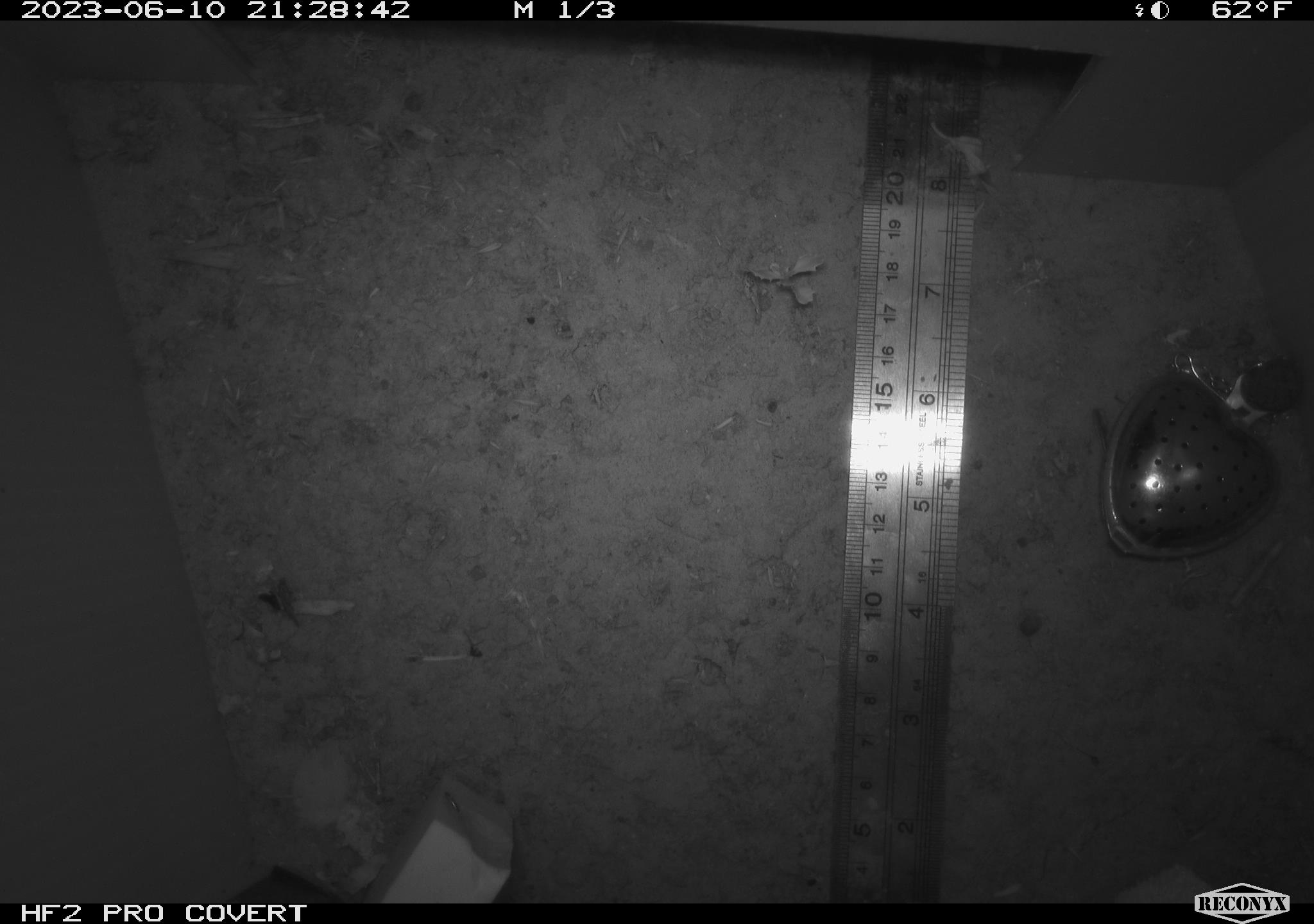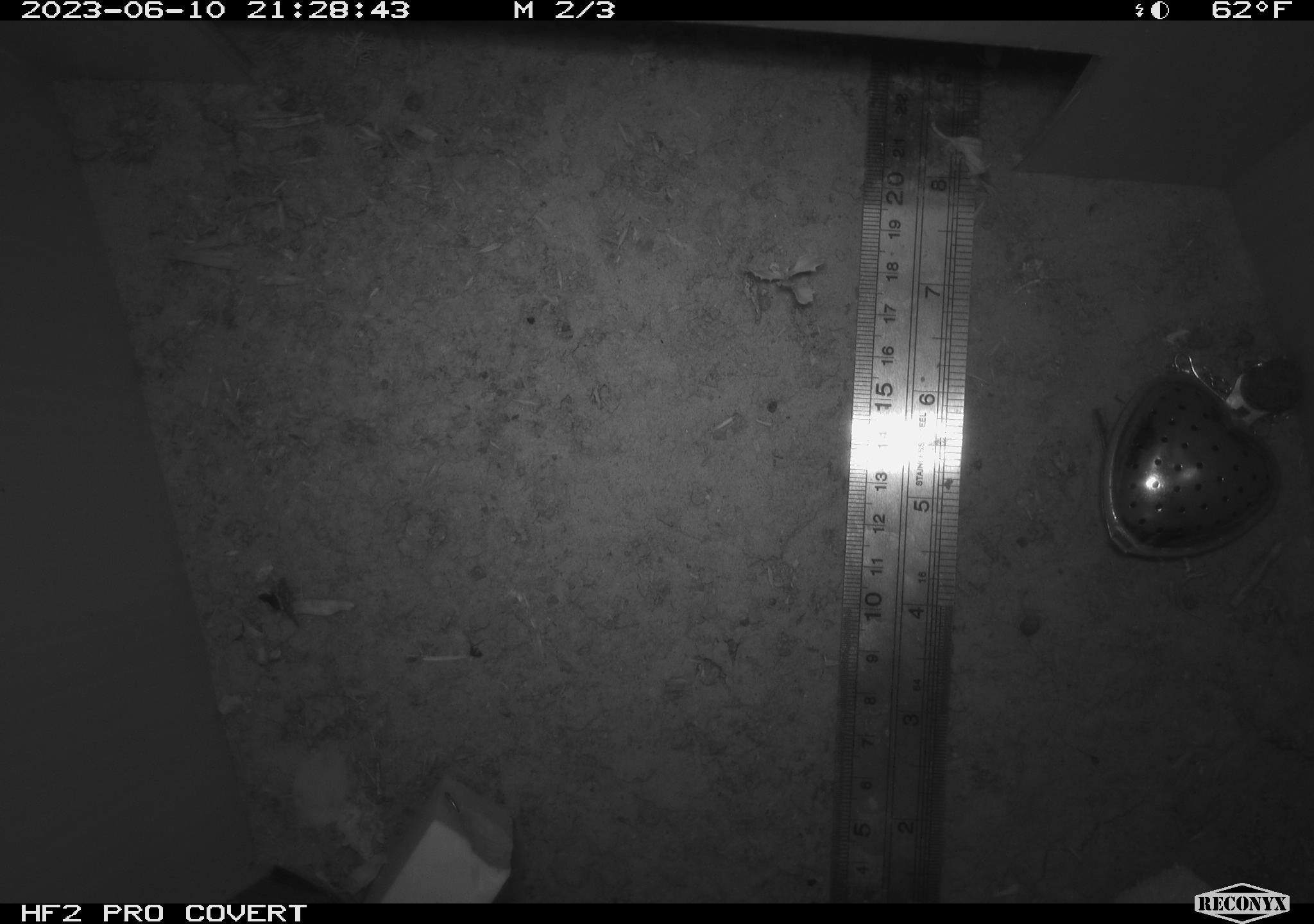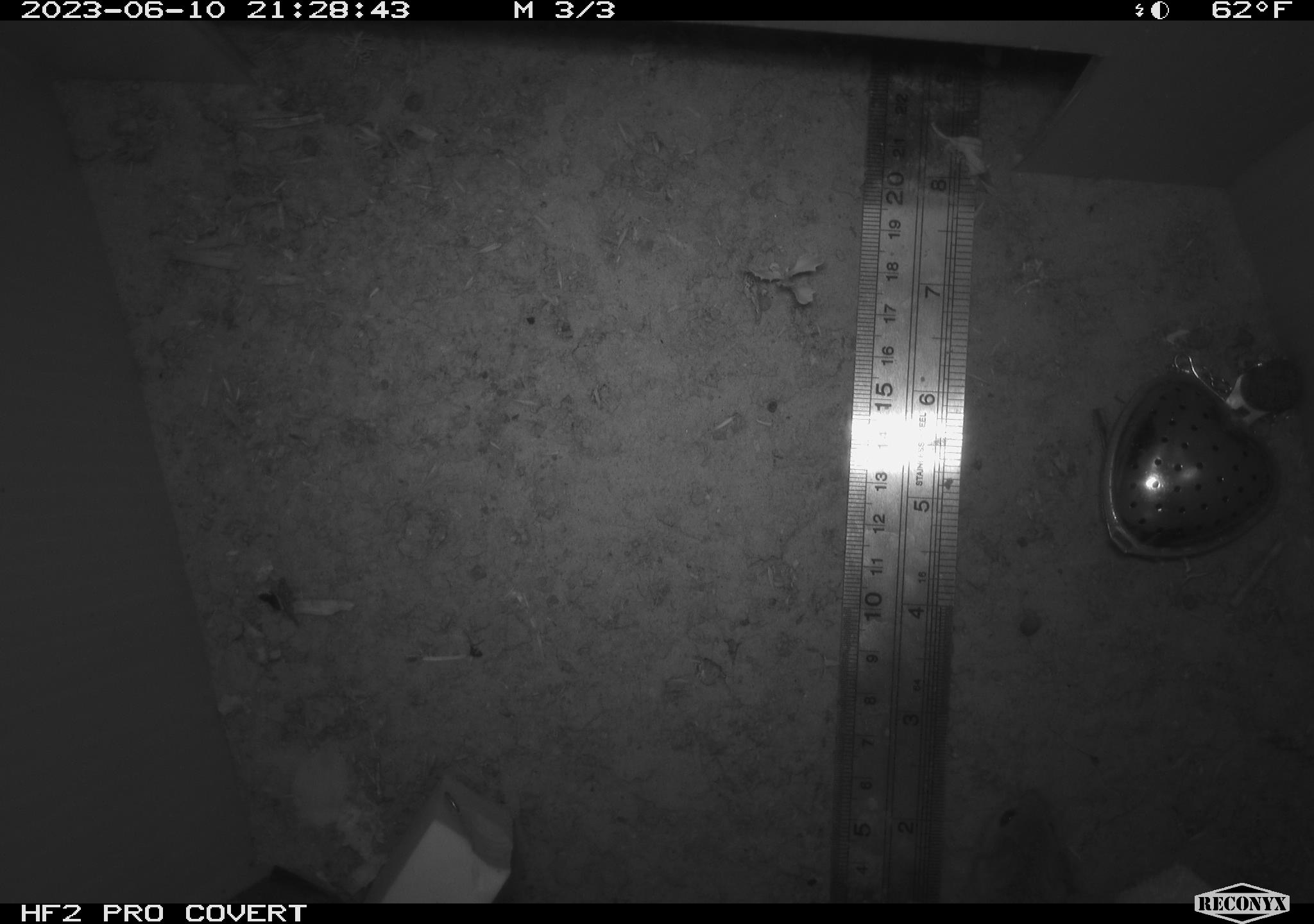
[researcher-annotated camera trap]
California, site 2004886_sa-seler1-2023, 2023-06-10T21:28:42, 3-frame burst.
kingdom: Animalia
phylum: Chordata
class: Mammalia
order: Rodentia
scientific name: Rodentia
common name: mouse species